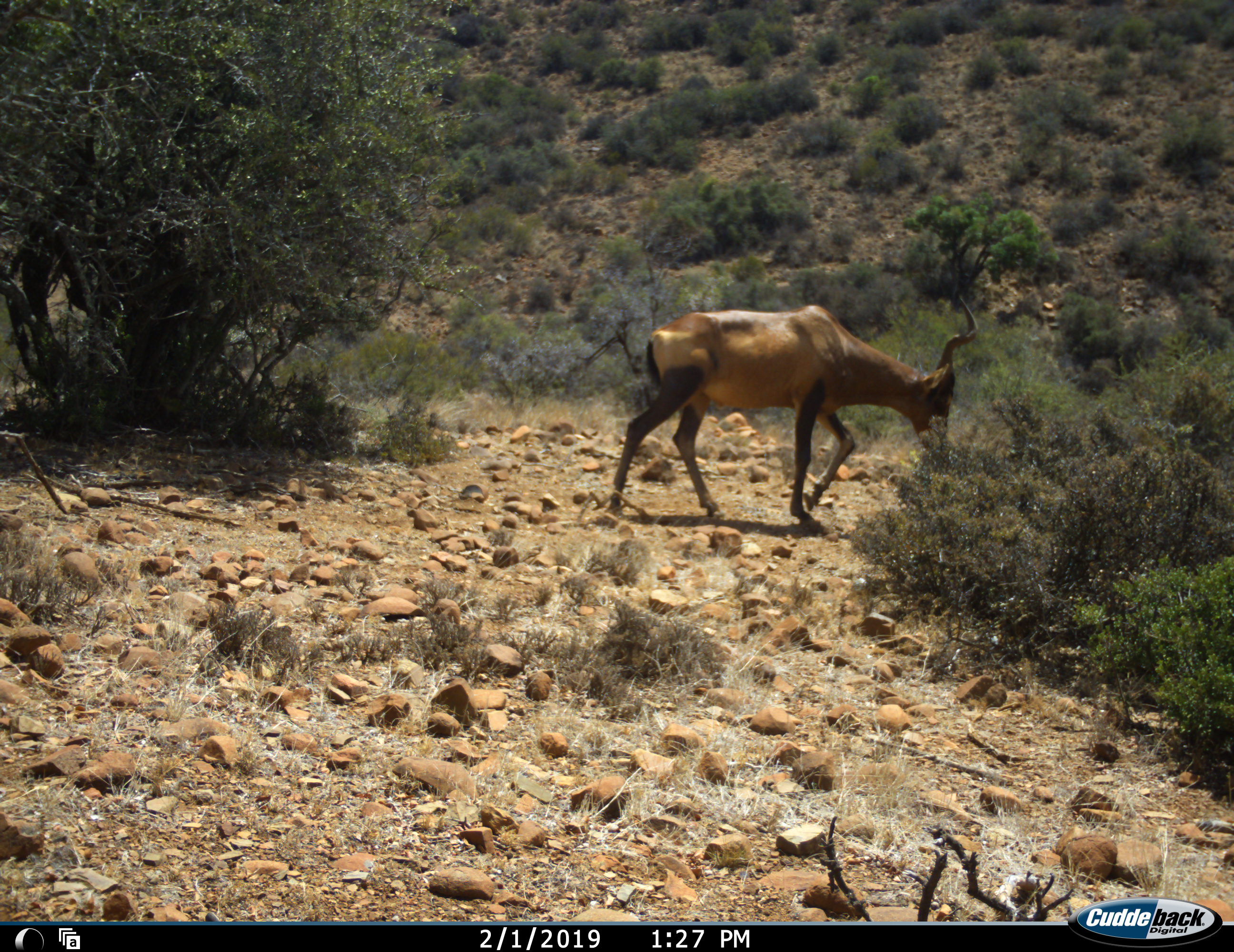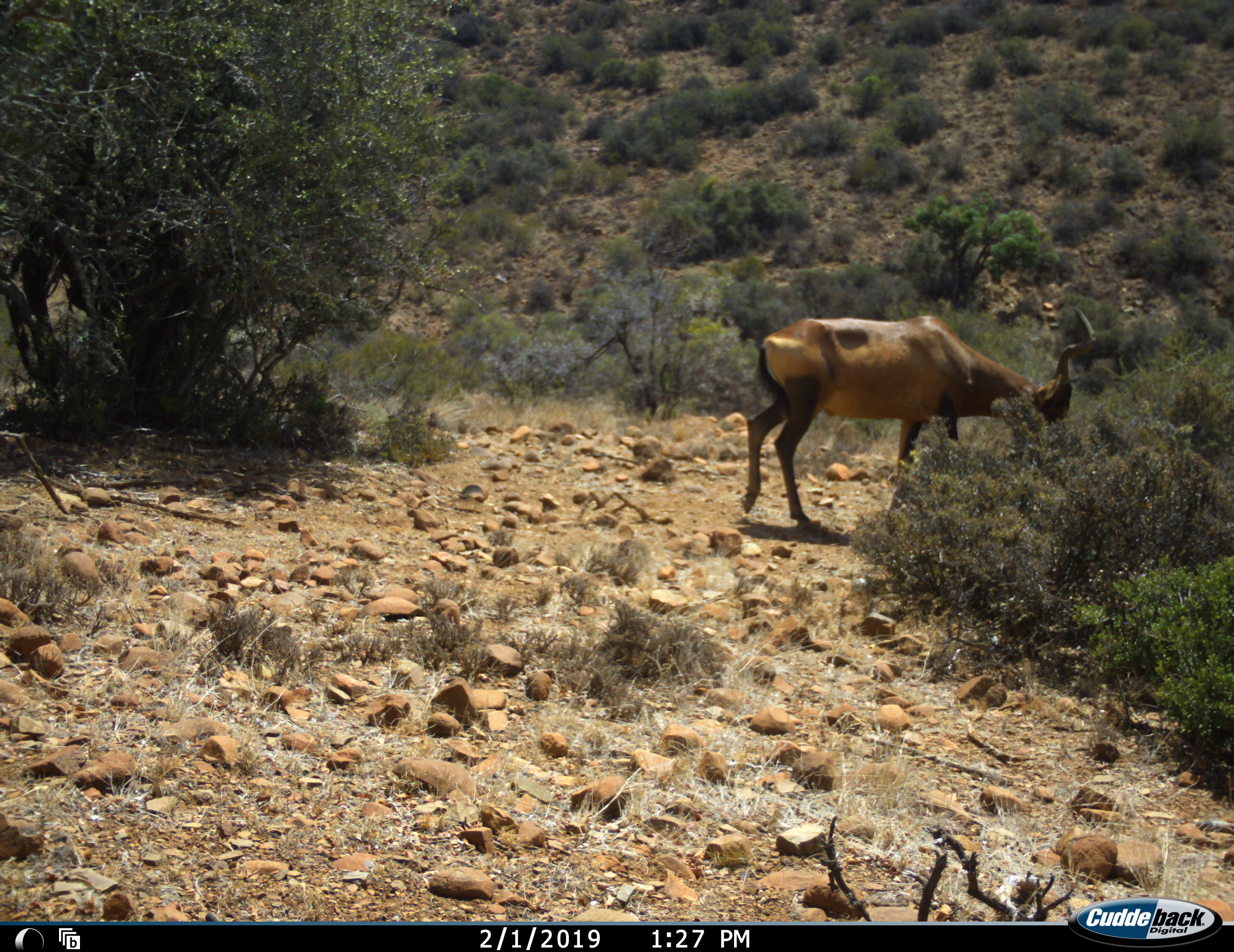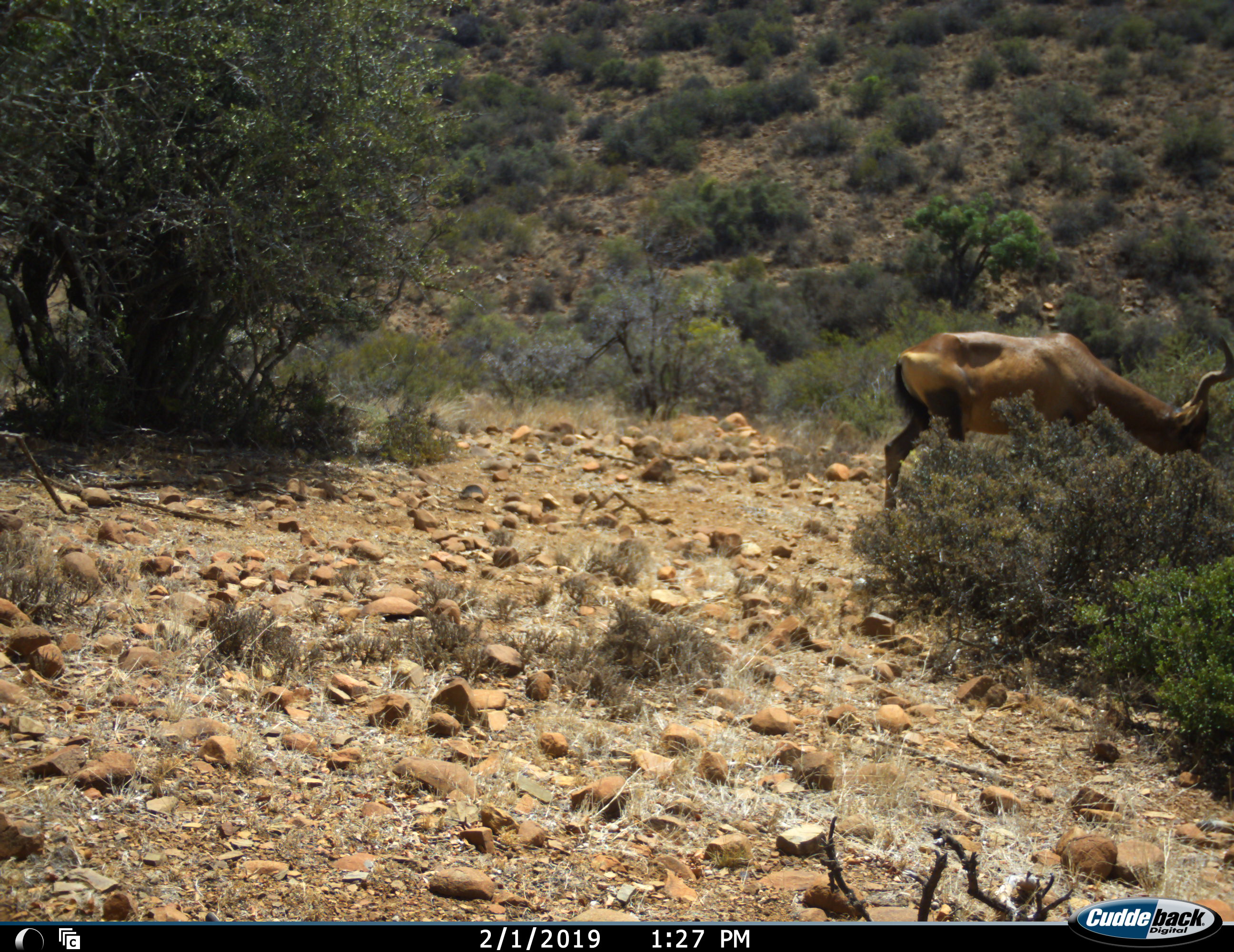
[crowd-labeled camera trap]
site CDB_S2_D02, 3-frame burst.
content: unidentified animal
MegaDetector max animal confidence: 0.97